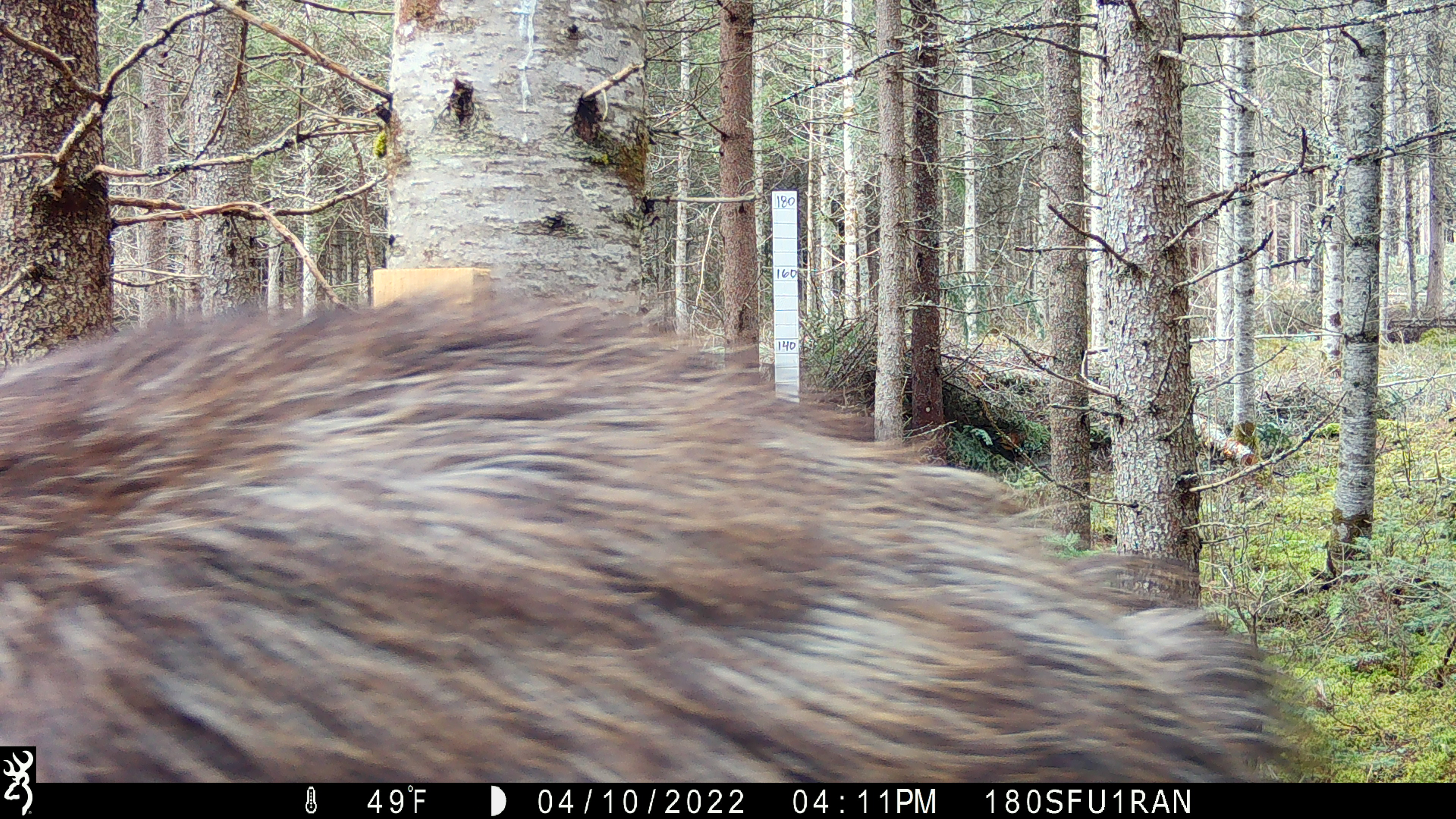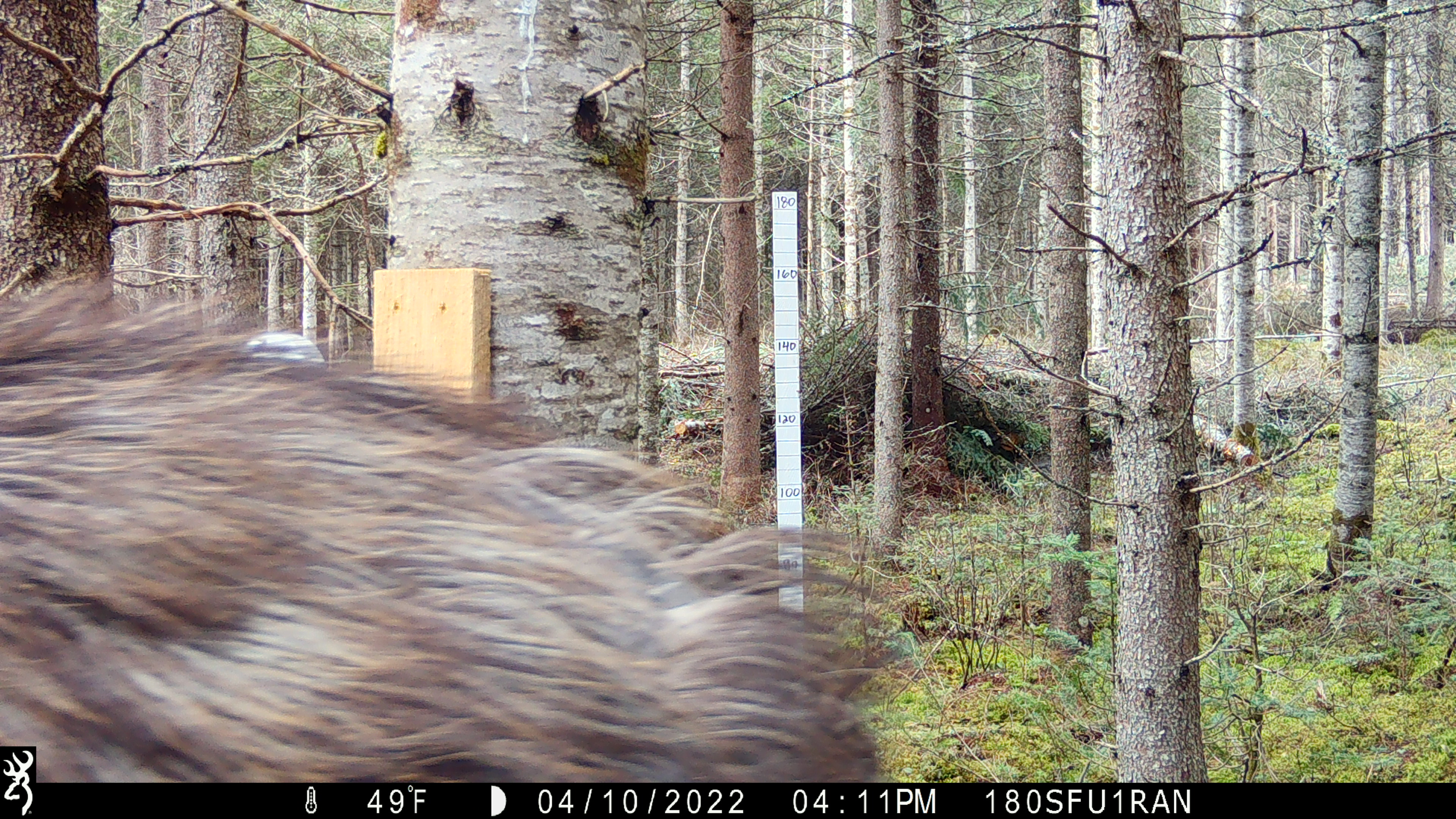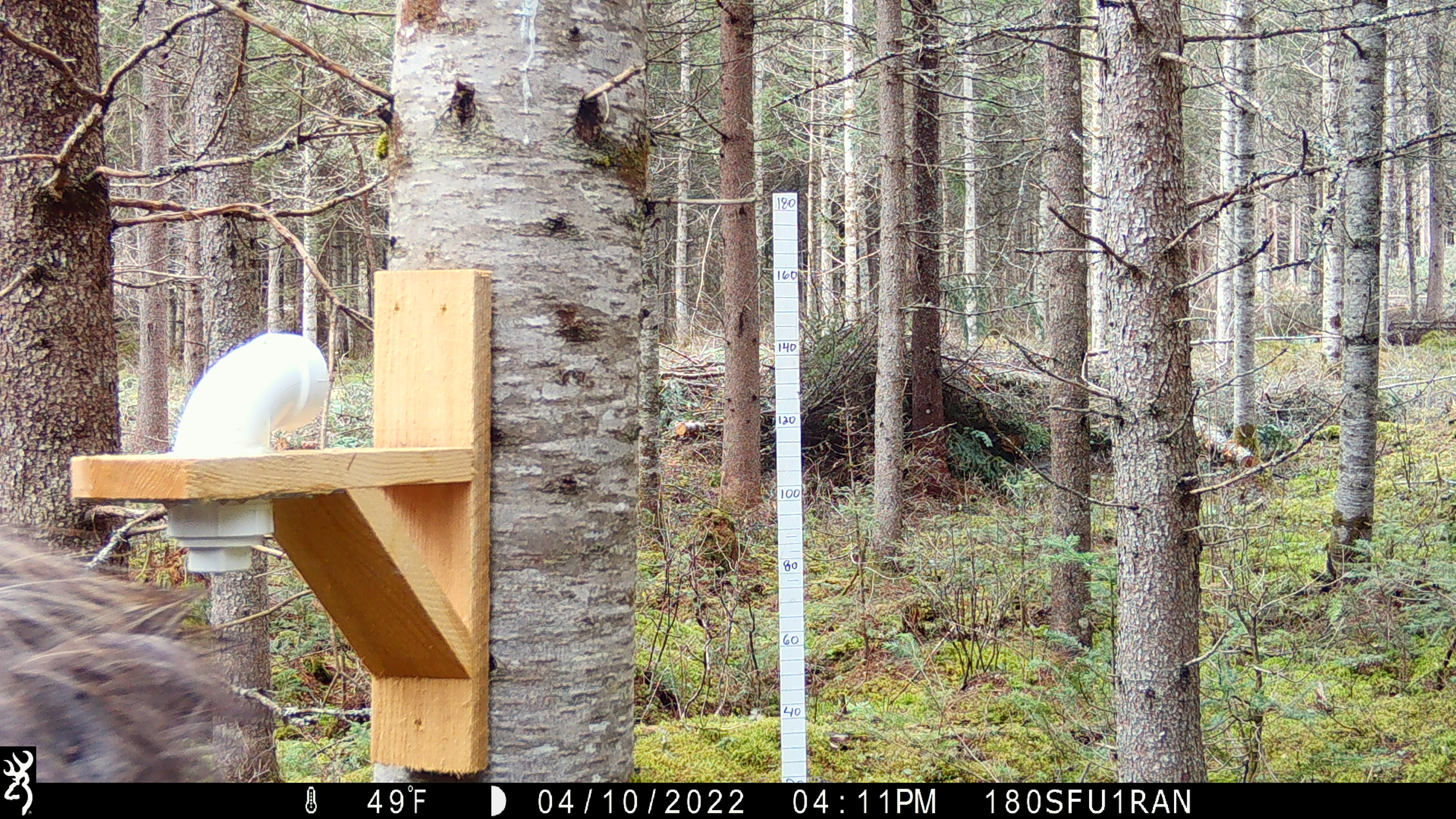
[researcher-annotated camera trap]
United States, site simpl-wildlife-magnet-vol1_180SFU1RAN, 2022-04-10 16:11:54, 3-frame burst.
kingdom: Animalia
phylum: Chordata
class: Mammalia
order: Artiodactyla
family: Cervidae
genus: Alces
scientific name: Alces alces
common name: moose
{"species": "moose (Alces alces)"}